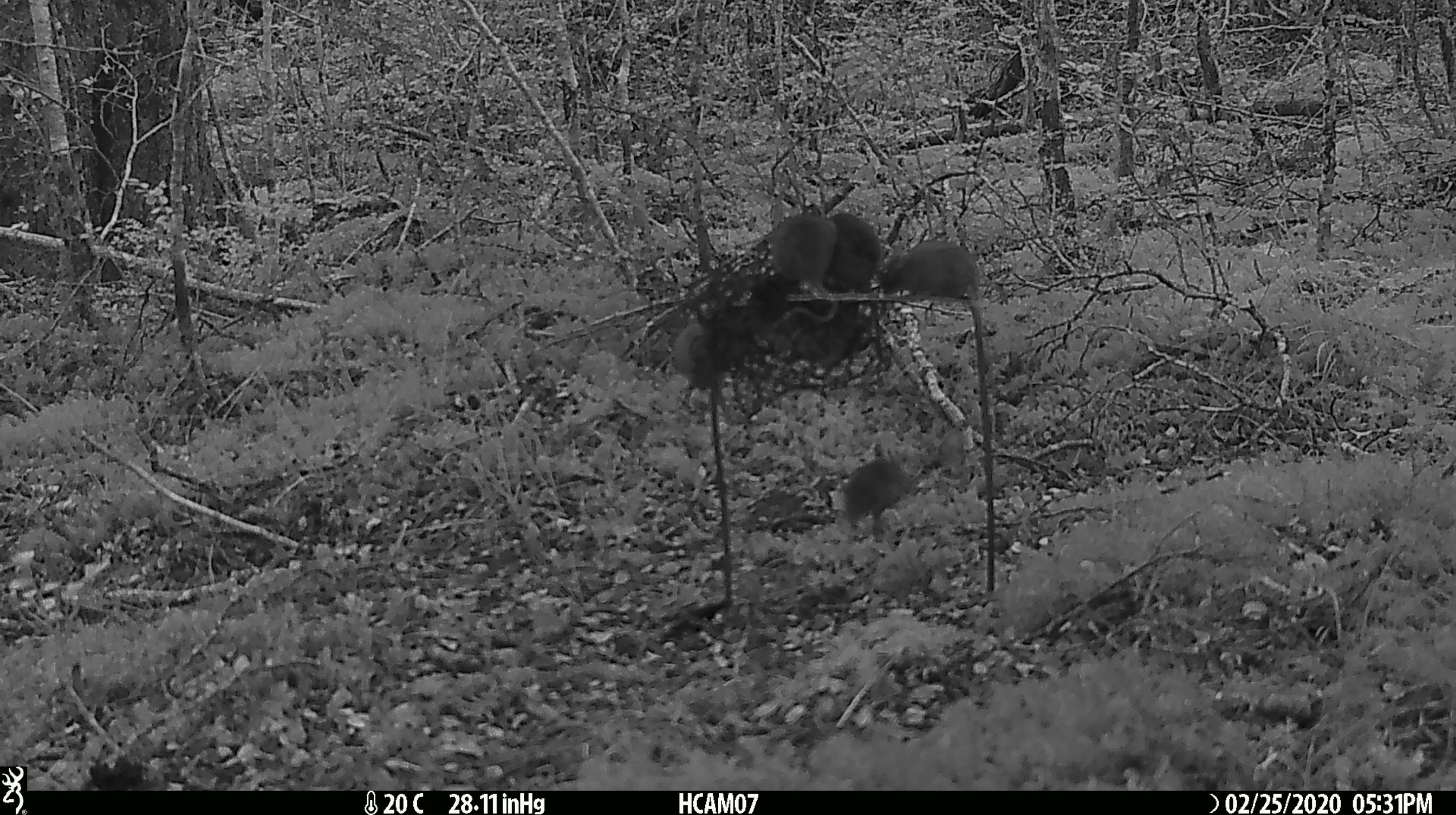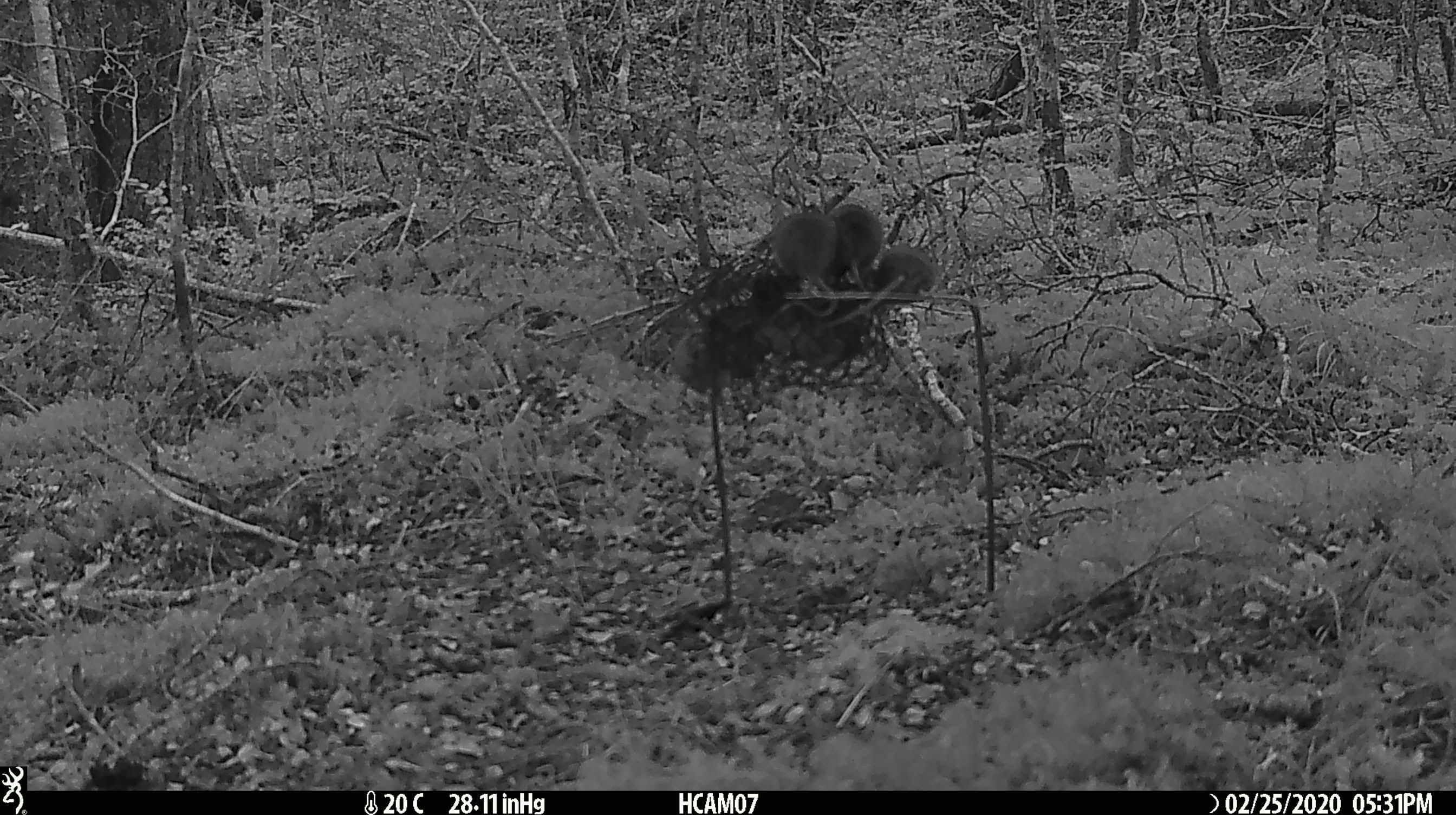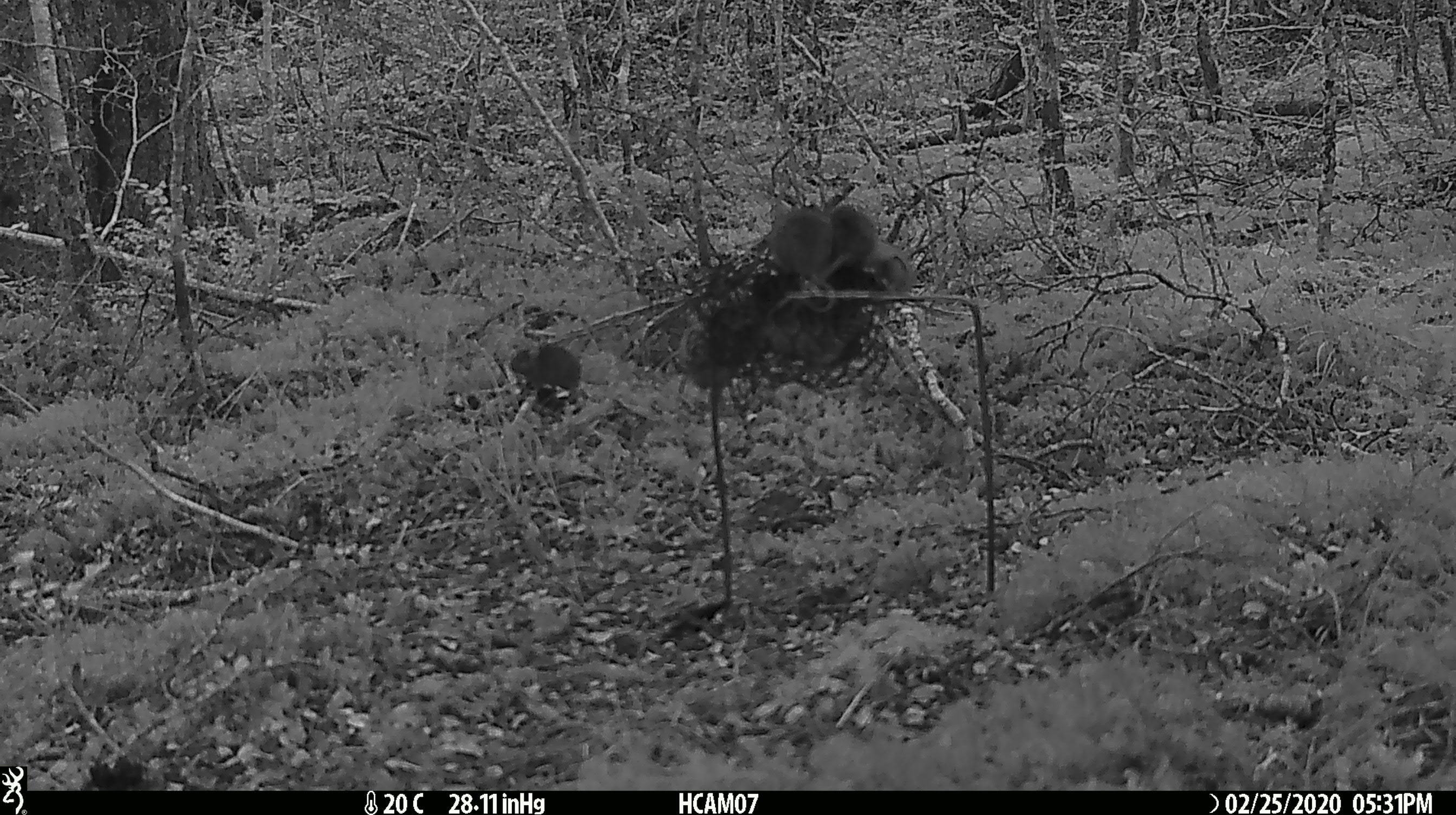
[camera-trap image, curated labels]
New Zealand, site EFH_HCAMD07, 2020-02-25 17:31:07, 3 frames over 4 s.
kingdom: Animalia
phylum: Chordata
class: Mammalia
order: Rodentia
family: Muridae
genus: Mus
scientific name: Mus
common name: mouse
Mouse (Mus).